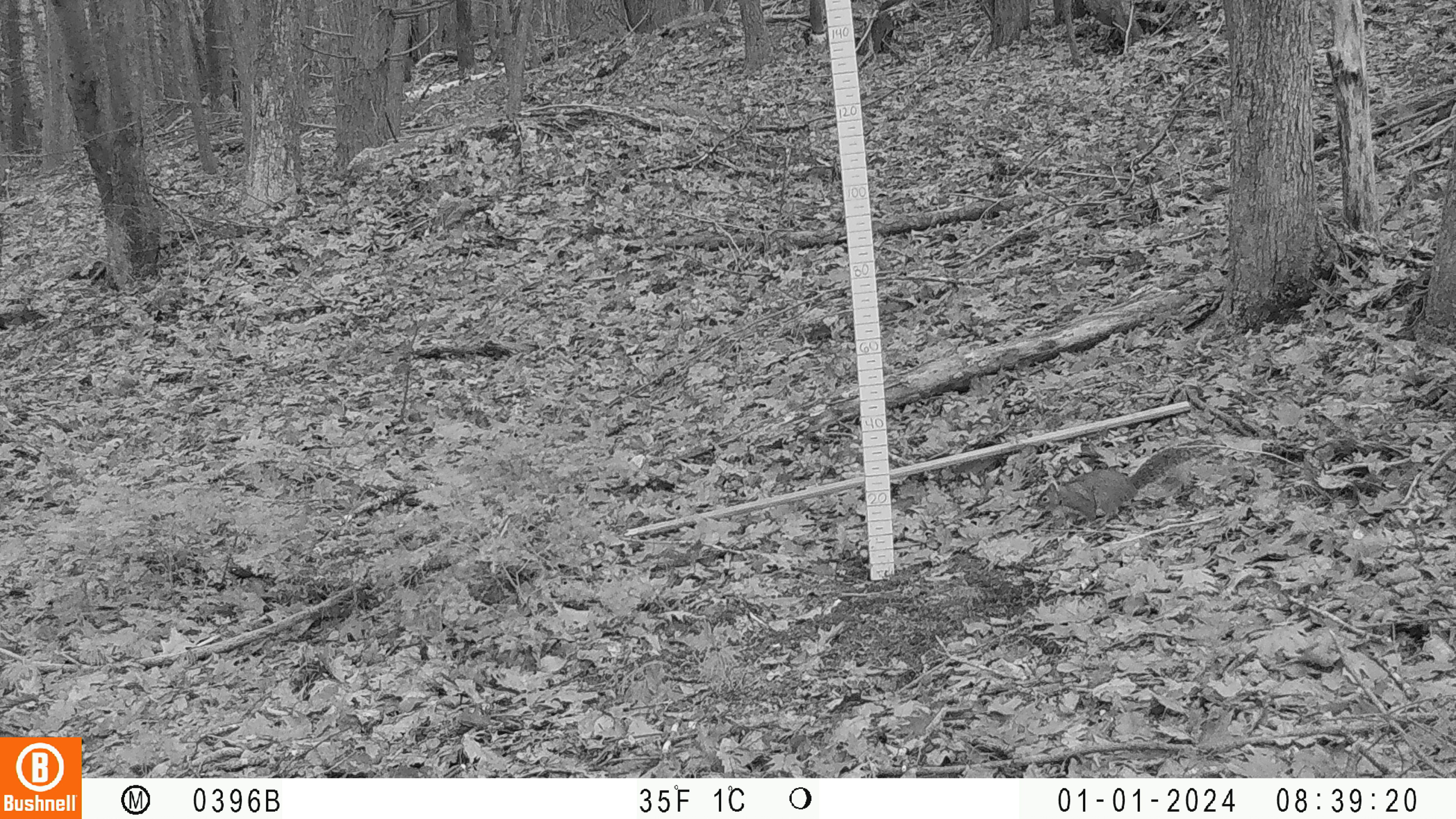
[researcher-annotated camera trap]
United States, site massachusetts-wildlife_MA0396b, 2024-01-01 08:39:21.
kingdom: Animalia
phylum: Chordata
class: Mammalia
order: Rodentia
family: Sciuridae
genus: Sciurus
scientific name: Sciurus carolinensis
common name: gray squirrel